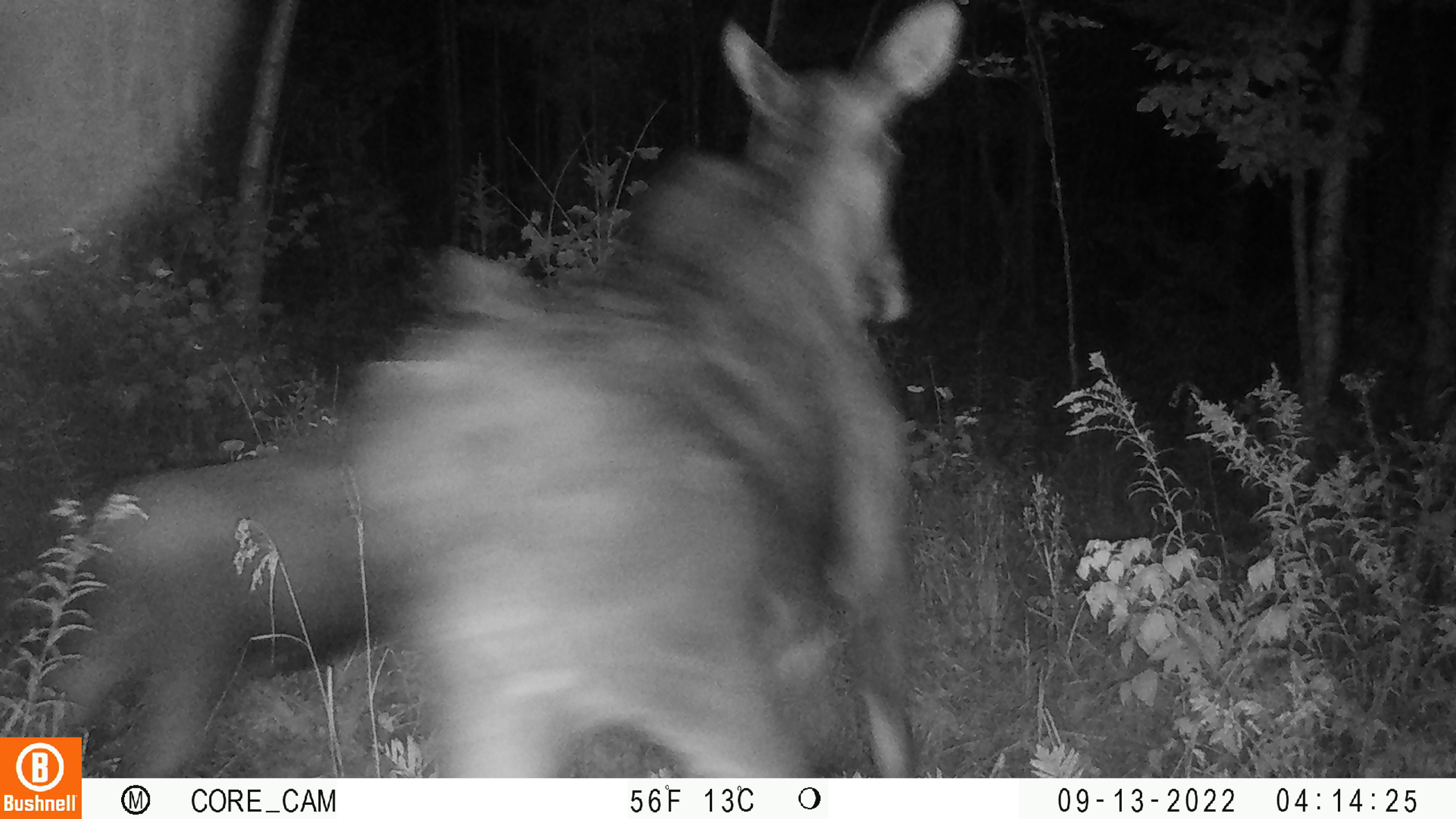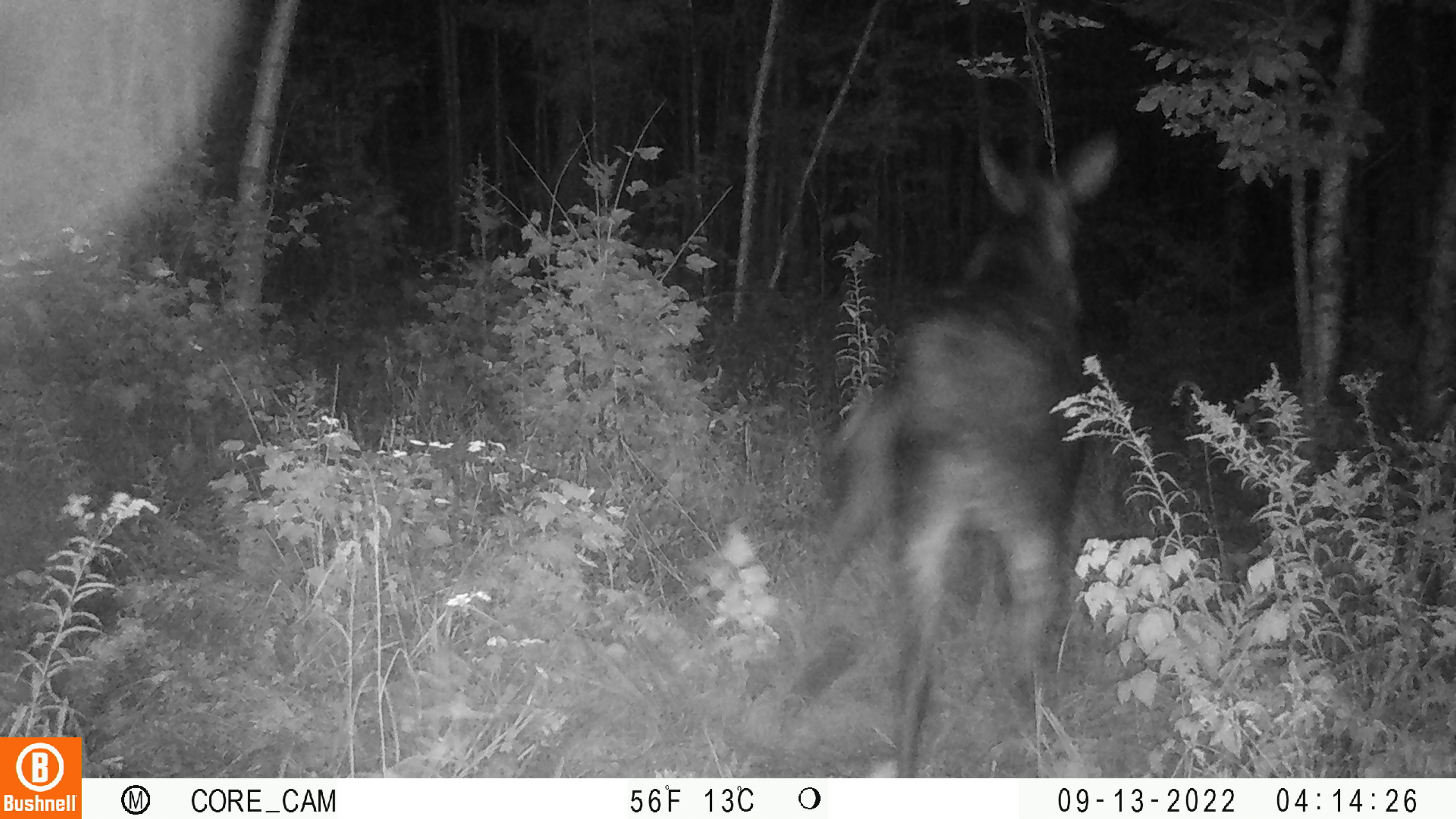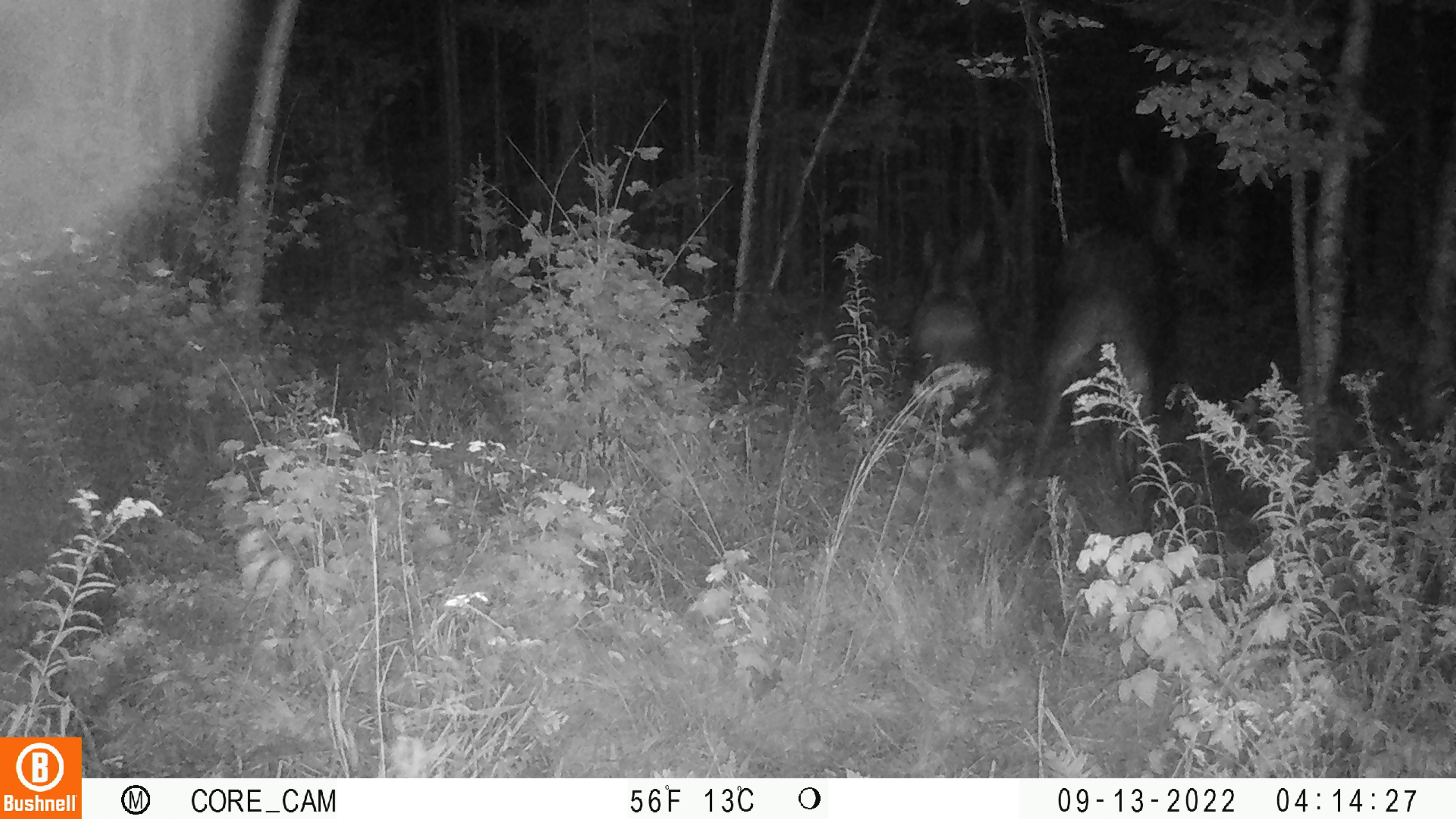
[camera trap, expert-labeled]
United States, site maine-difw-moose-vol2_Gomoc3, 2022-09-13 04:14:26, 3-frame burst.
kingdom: Animalia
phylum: Chordata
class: Mammalia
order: Artiodactyla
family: Cervidae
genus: Alces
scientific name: Alces alces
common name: moose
Moose (Alces alces).